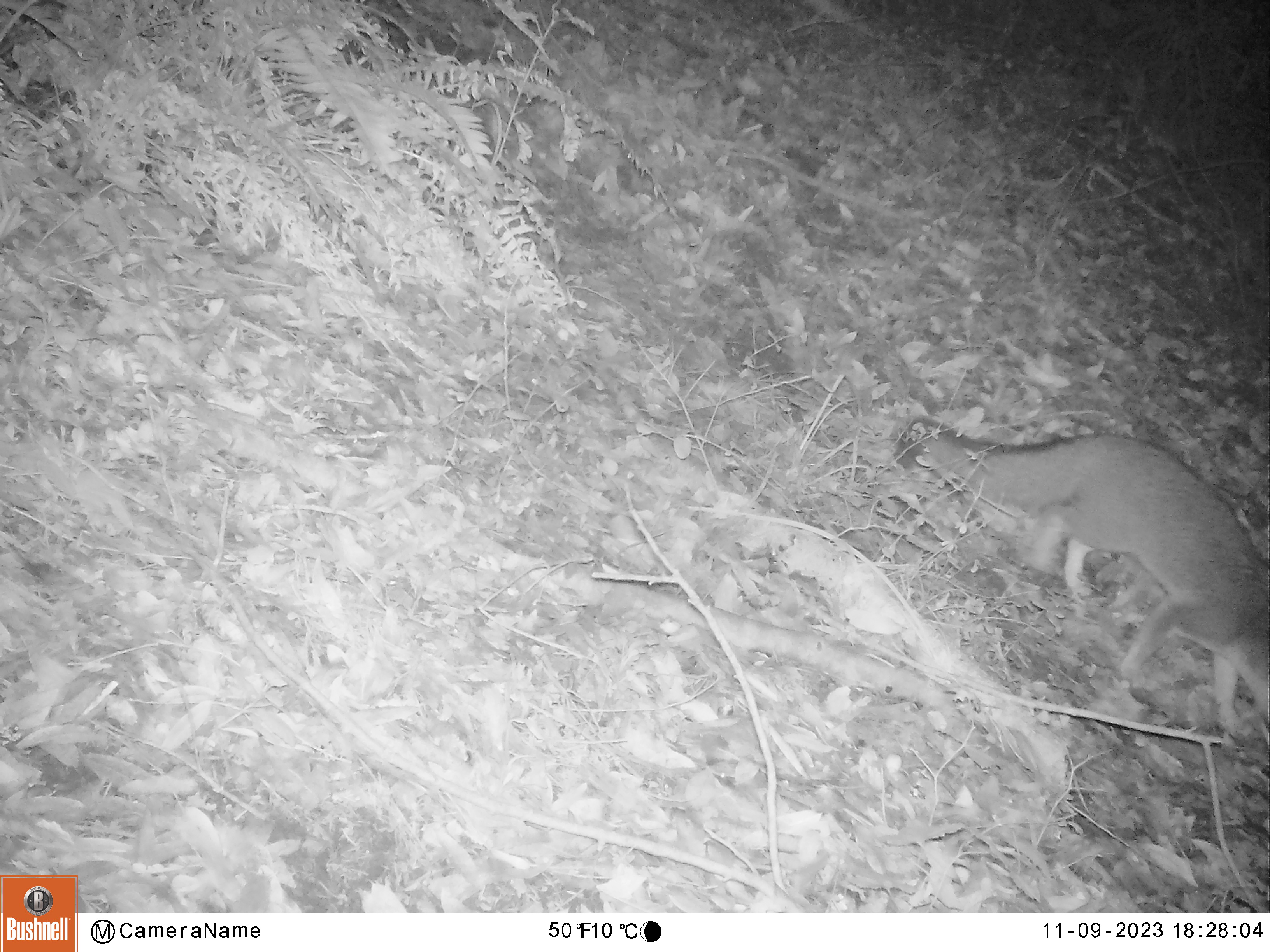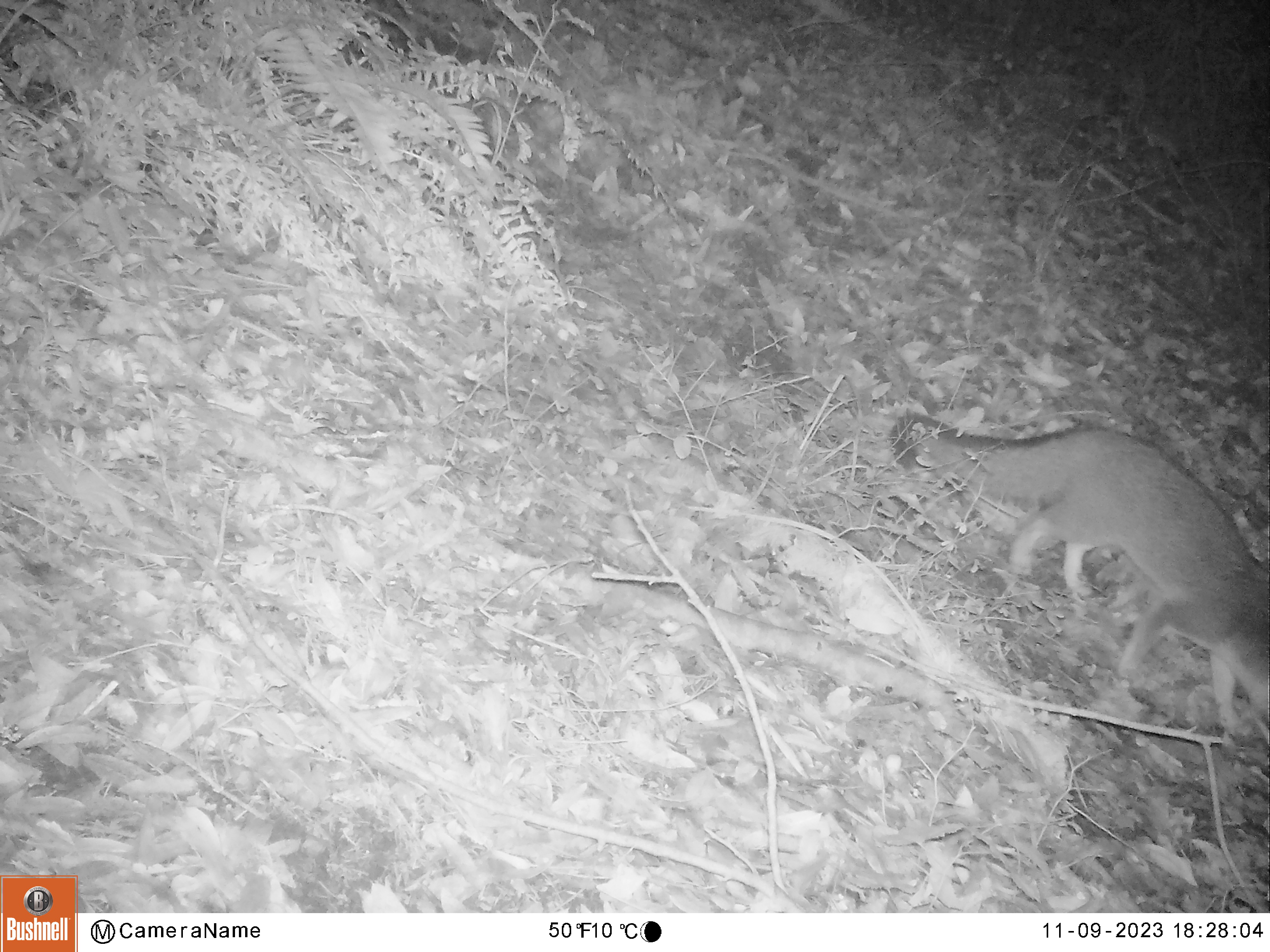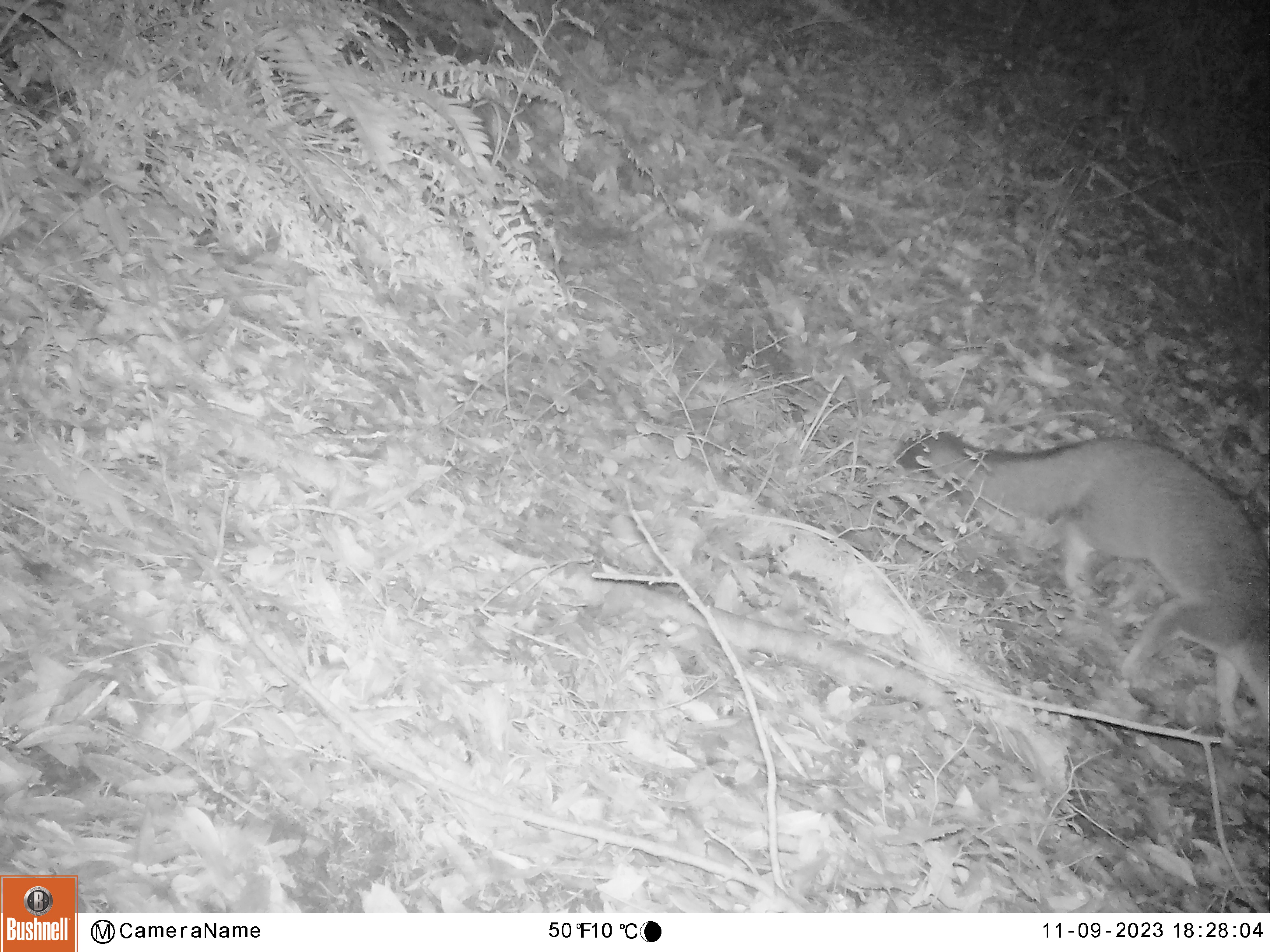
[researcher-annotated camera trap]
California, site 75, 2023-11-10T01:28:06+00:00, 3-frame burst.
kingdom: Animalia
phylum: Chordata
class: Mammalia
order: Carnivora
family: Canidae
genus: Urocyon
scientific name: Urocyon cinereoargenteus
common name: gray fox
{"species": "gray fox (Urocyon cinereoargenteus)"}